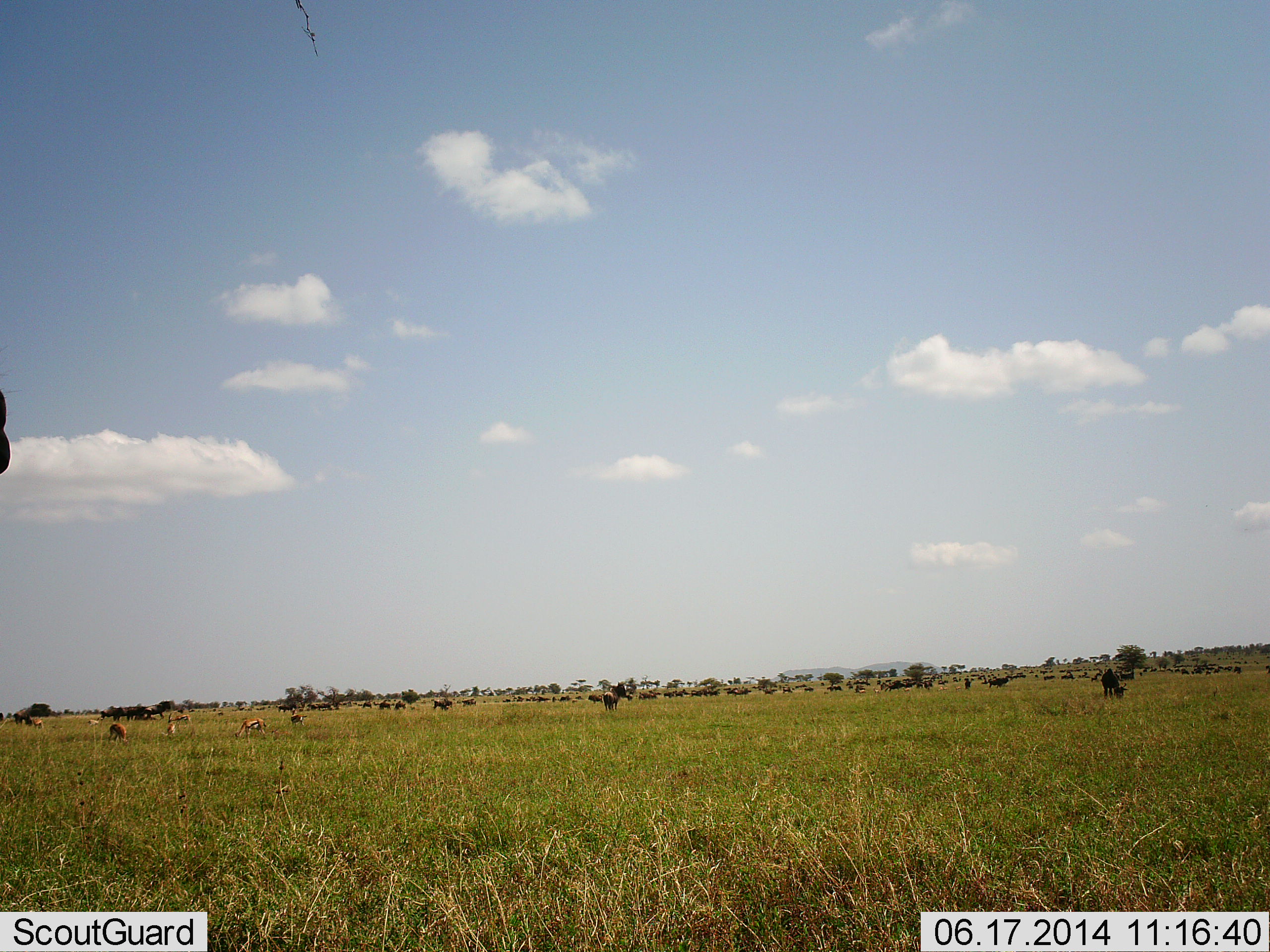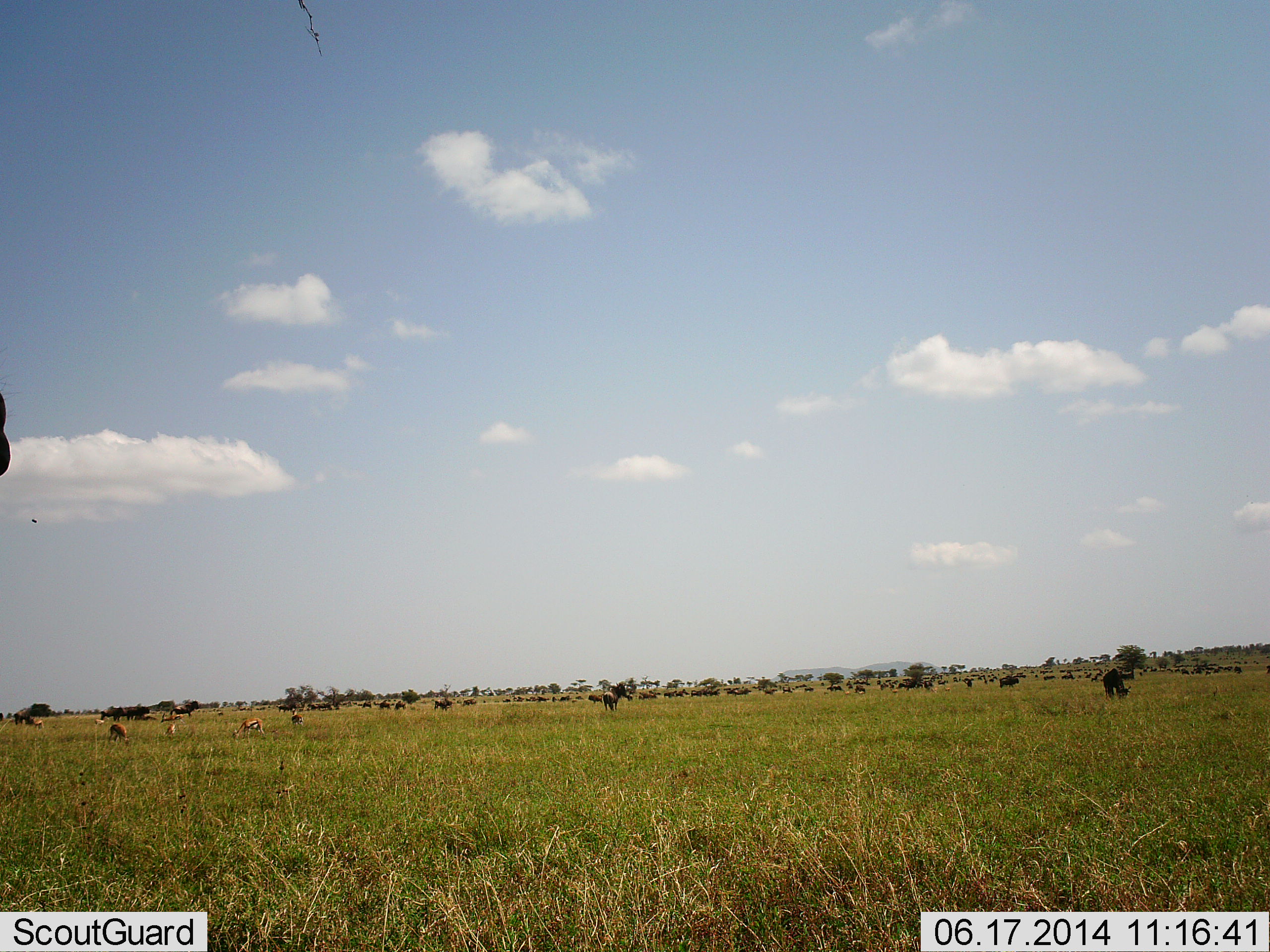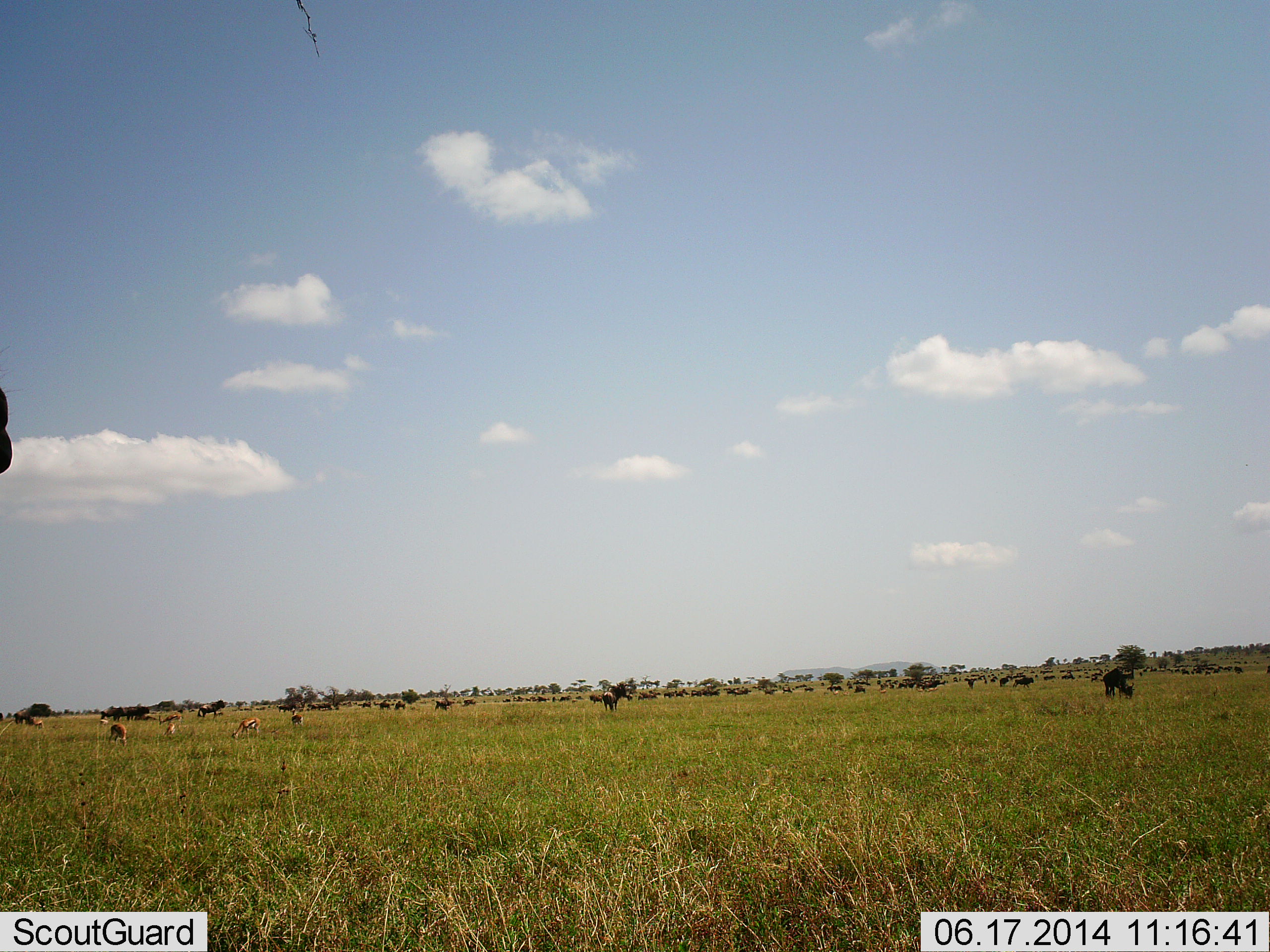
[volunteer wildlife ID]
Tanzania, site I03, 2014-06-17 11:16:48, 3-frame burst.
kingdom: Animalia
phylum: Chordata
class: Mammalia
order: Artiodactyla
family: Bovidae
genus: Eudorcas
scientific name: Eudorcas thomsonii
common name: thomson's gazelle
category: gazellethomsons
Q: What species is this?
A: Gazellethomsons (thomson's gazelle) (Eudorcas thomsonii).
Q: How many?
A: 5.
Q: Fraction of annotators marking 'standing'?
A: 8%.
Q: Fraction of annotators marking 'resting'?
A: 8%.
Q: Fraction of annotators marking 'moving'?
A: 23%.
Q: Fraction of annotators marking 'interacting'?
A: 0%.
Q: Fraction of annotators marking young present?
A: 0%.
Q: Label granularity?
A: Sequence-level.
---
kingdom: Animalia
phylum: Chordata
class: Mammalia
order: Artiodactyla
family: Bovidae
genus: Connochaetes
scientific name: Connochaetes taurinus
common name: blue wildebeest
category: wildebeest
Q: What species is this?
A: Wildebeest (blue wildebeest) (Connochaetes taurinus).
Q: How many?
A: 11-50.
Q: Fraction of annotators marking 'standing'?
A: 33%.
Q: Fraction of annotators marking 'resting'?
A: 20%.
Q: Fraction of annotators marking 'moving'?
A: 73%.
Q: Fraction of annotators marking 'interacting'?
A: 0%.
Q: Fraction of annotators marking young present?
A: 0%.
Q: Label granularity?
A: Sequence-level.